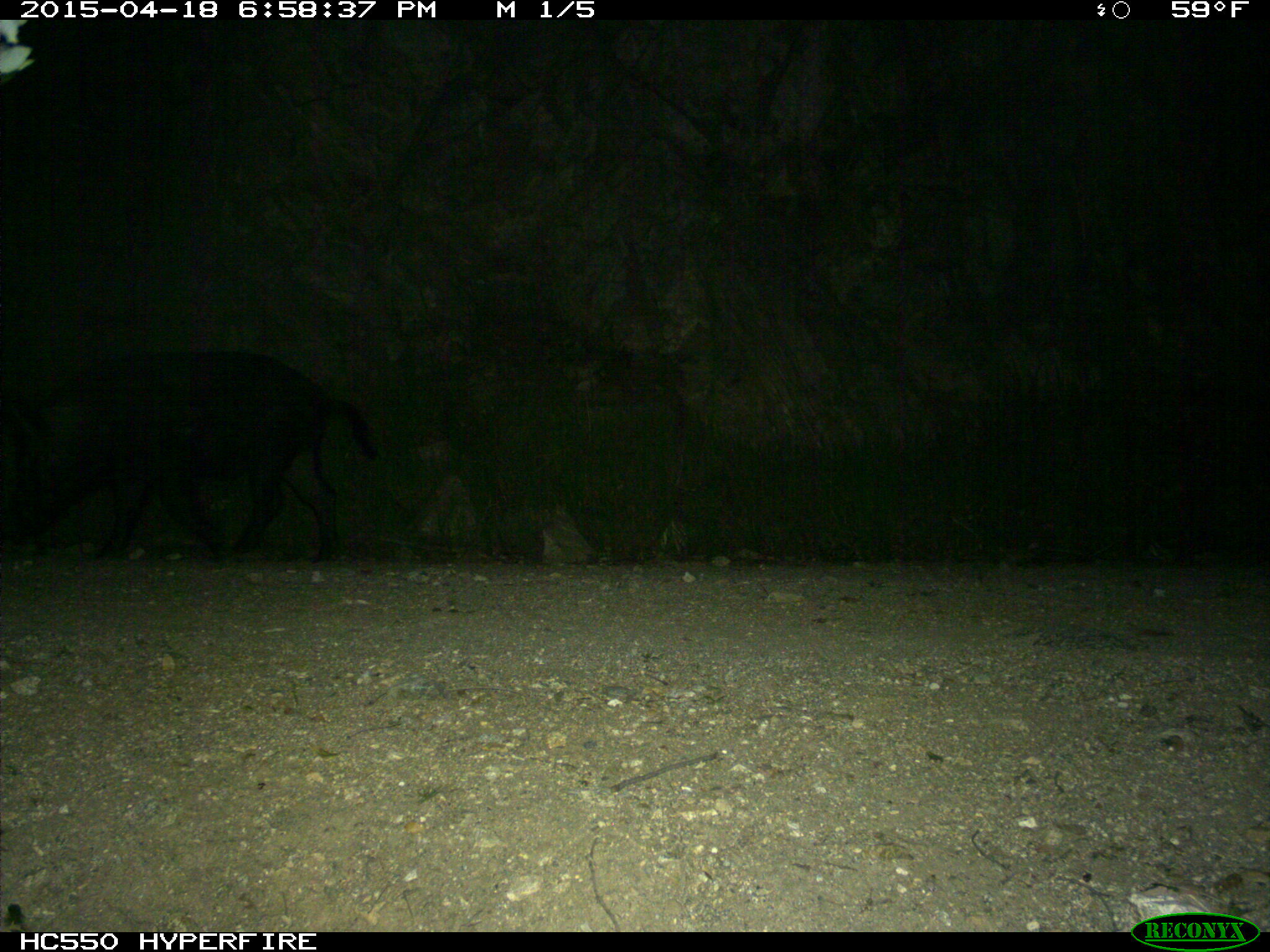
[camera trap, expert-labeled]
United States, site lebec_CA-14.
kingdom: Animalia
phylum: Chordata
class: Mammalia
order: Artiodactyla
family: Suidae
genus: Sus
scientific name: Sus scrofa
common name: wild boar